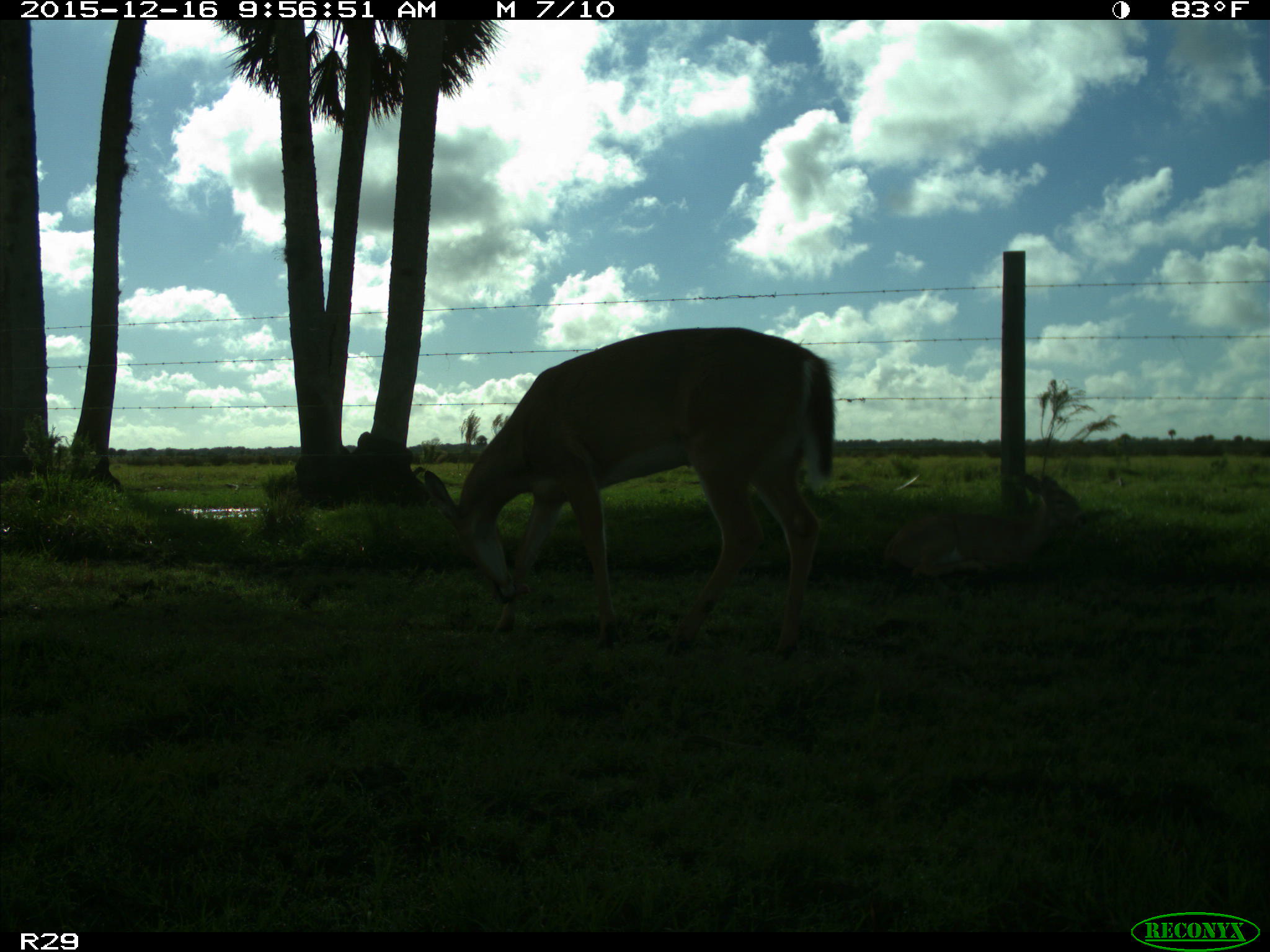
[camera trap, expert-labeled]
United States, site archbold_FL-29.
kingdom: Animalia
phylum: Chordata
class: Mammalia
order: Artiodactyla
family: Cervidae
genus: Odocoileus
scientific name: Odocoileus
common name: deer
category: unidentified deer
Unidentified deer (deer) (Odocoileus).